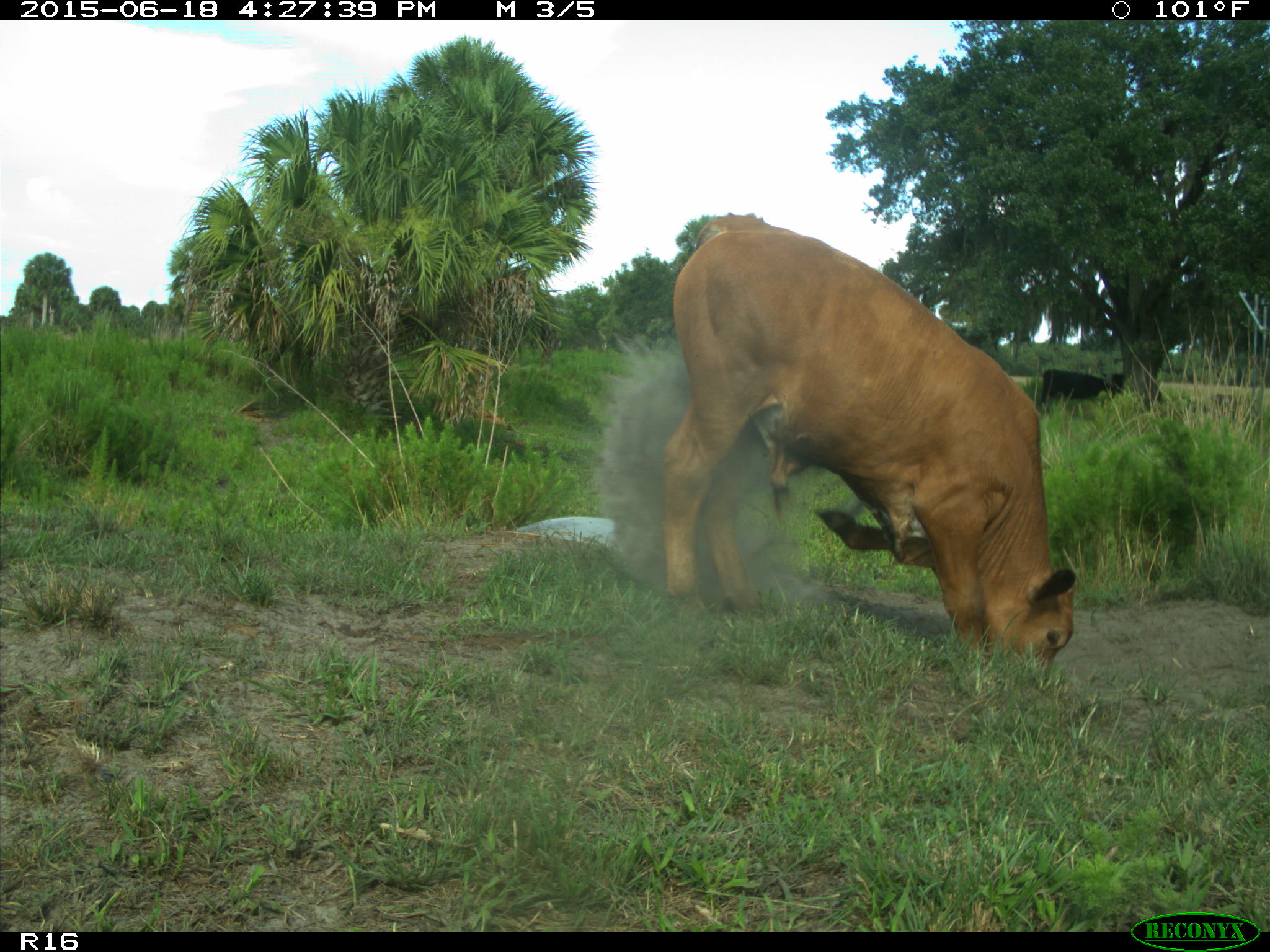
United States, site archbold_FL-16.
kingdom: Animalia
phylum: Chordata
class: Mammalia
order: Artiodactyla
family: Bovidae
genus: Bos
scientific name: Bos taurus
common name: domestic cow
Bos taurus (domestic cow).